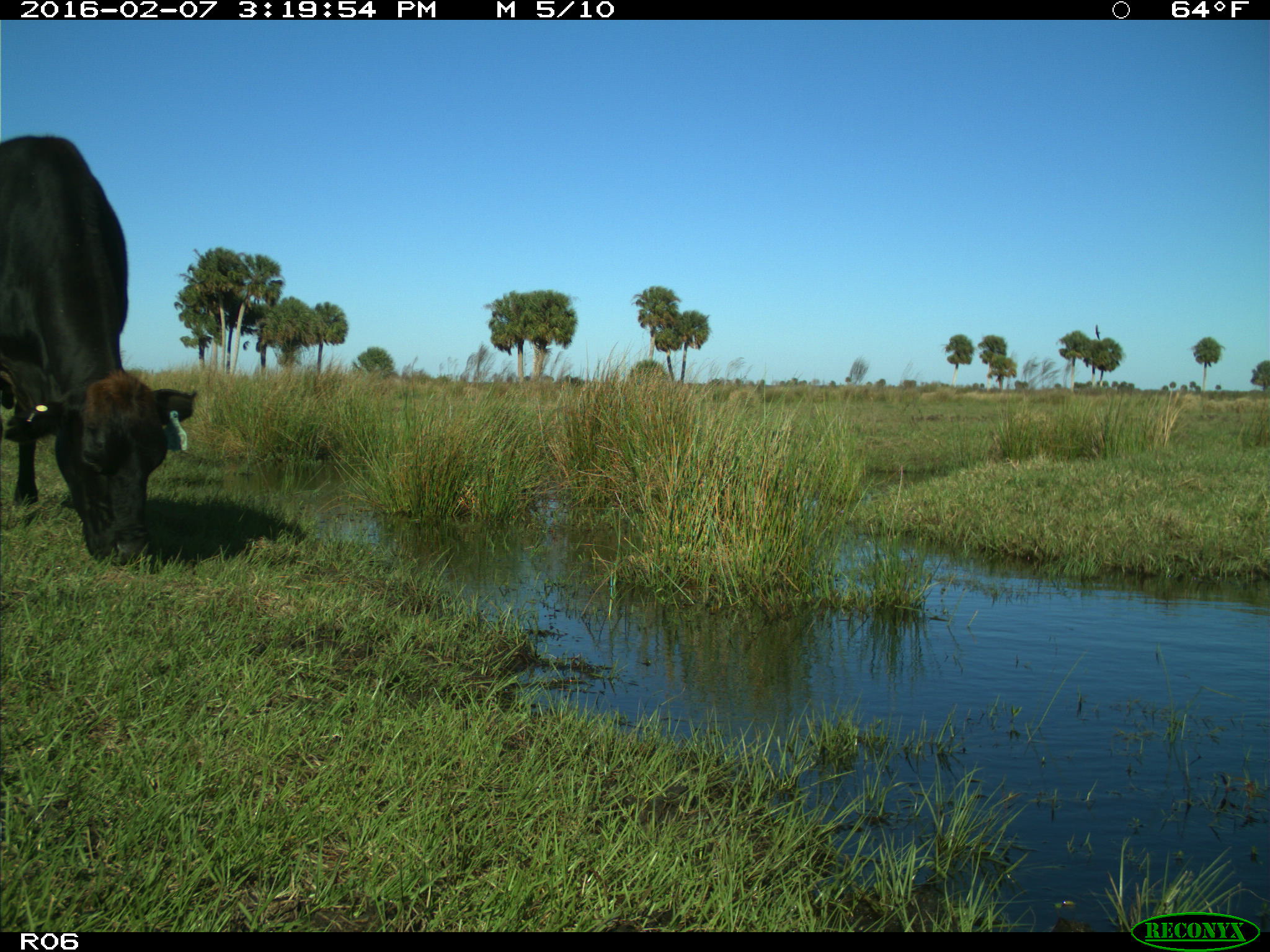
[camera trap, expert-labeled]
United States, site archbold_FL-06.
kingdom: Animalia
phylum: Chordata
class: Mammalia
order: Artiodactyla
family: Bovidae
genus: Bos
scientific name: Bos taurus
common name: domestic cow